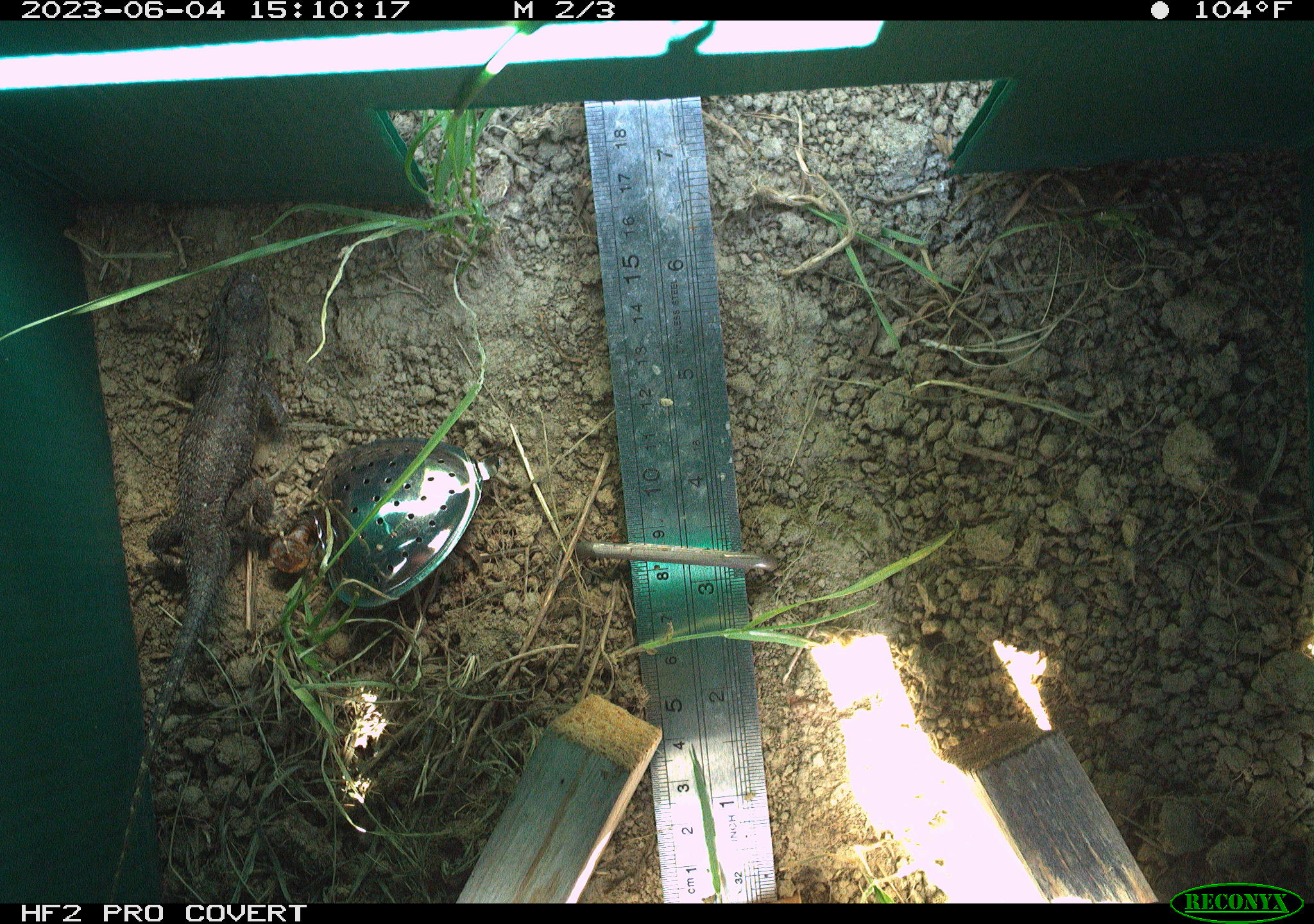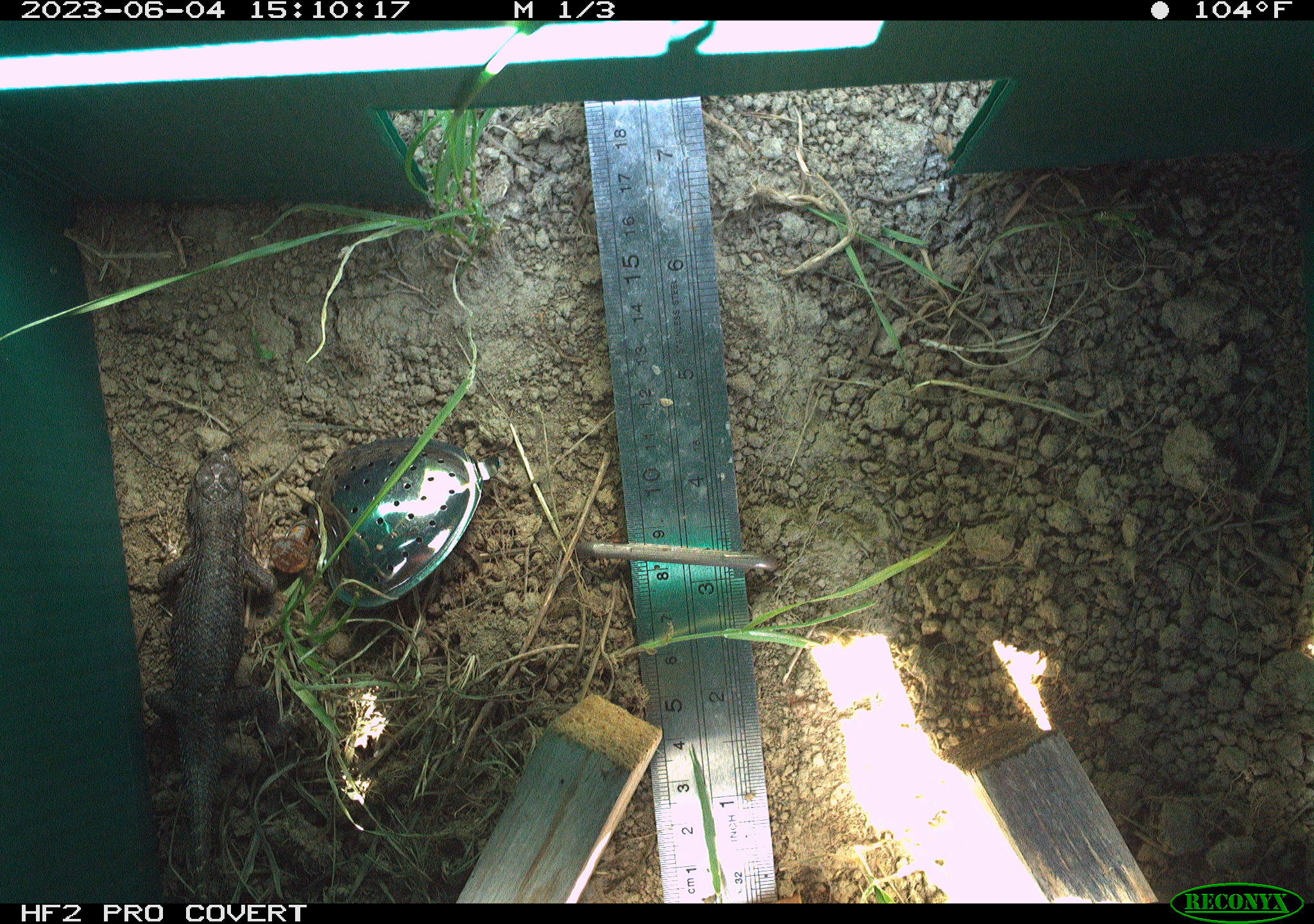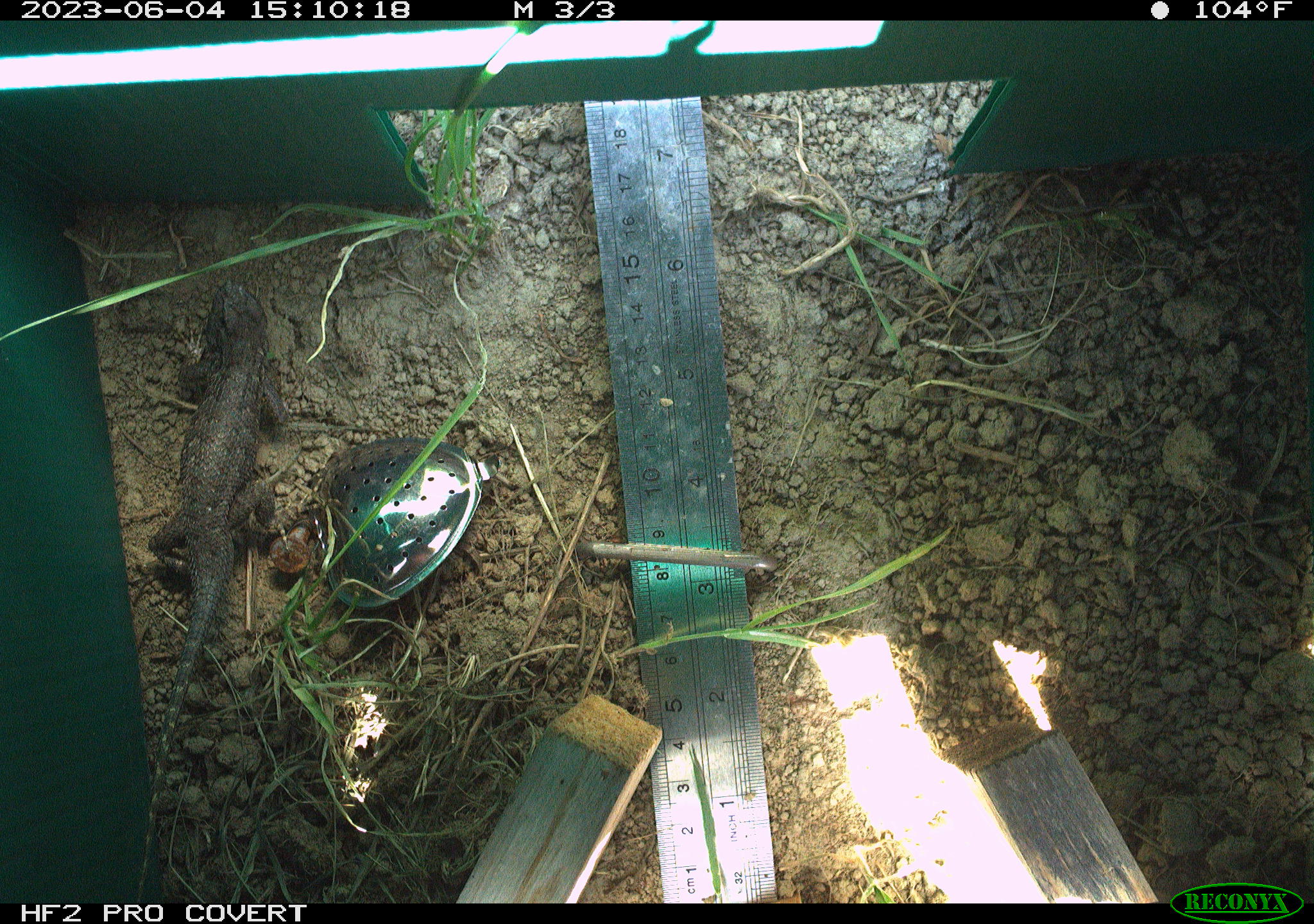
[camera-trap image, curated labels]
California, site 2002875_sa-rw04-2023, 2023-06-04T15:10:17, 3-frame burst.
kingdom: Animalia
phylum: Chordata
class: Reptilia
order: Squamata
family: Phrynosomatidae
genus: Sceloporus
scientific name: Sceloporus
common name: spiny lizards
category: sceloporus species